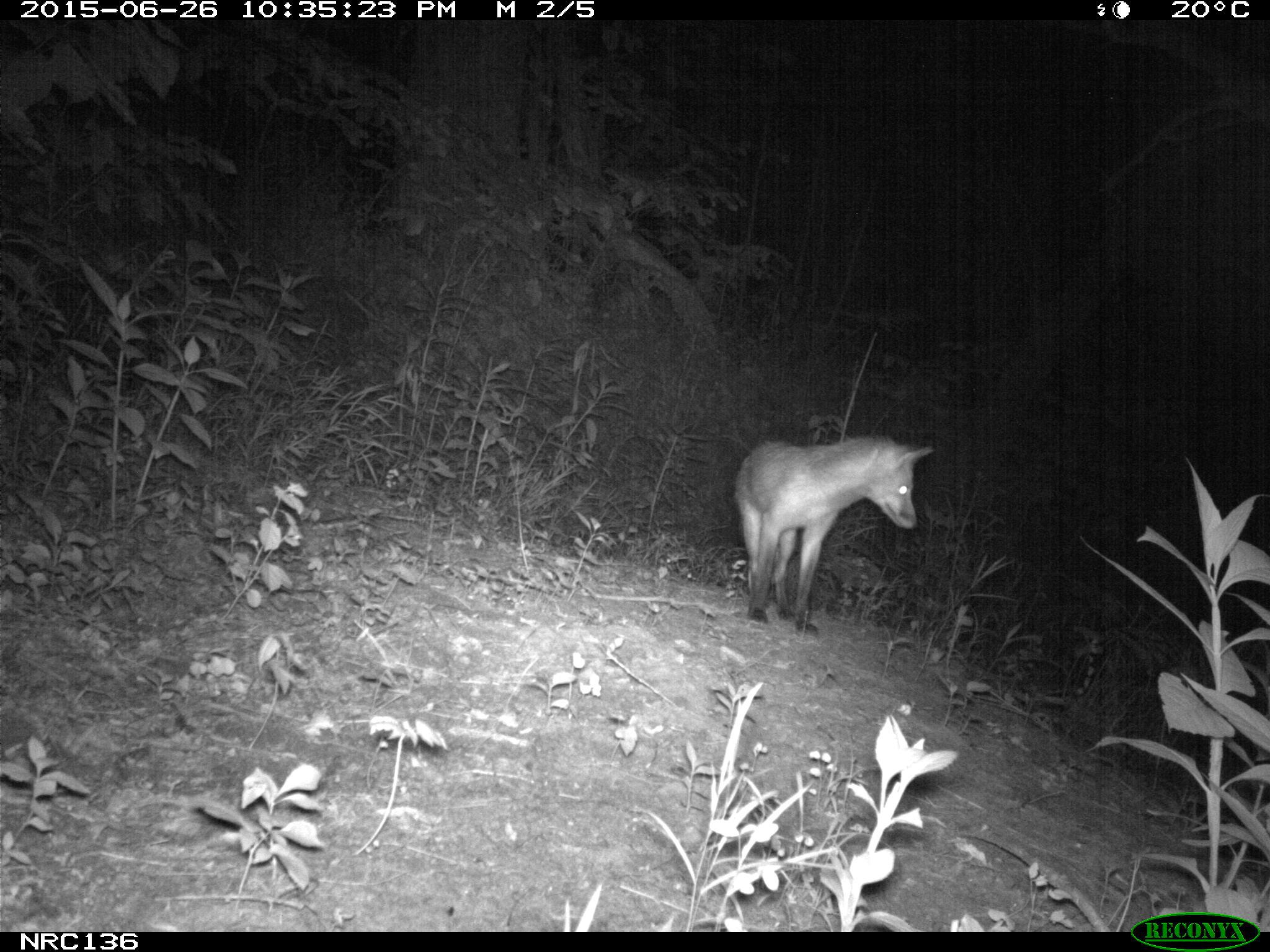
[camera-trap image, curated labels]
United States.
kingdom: Animalia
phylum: Chordata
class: Mammalia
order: Carnivora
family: Canidae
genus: Vulpes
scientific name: Vulpes vulpes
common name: red fox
Red Fox (Vulpes vulpes).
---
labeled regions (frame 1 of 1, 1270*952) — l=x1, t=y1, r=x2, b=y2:
Red Fox: l=729, t=430, r=933, b=643